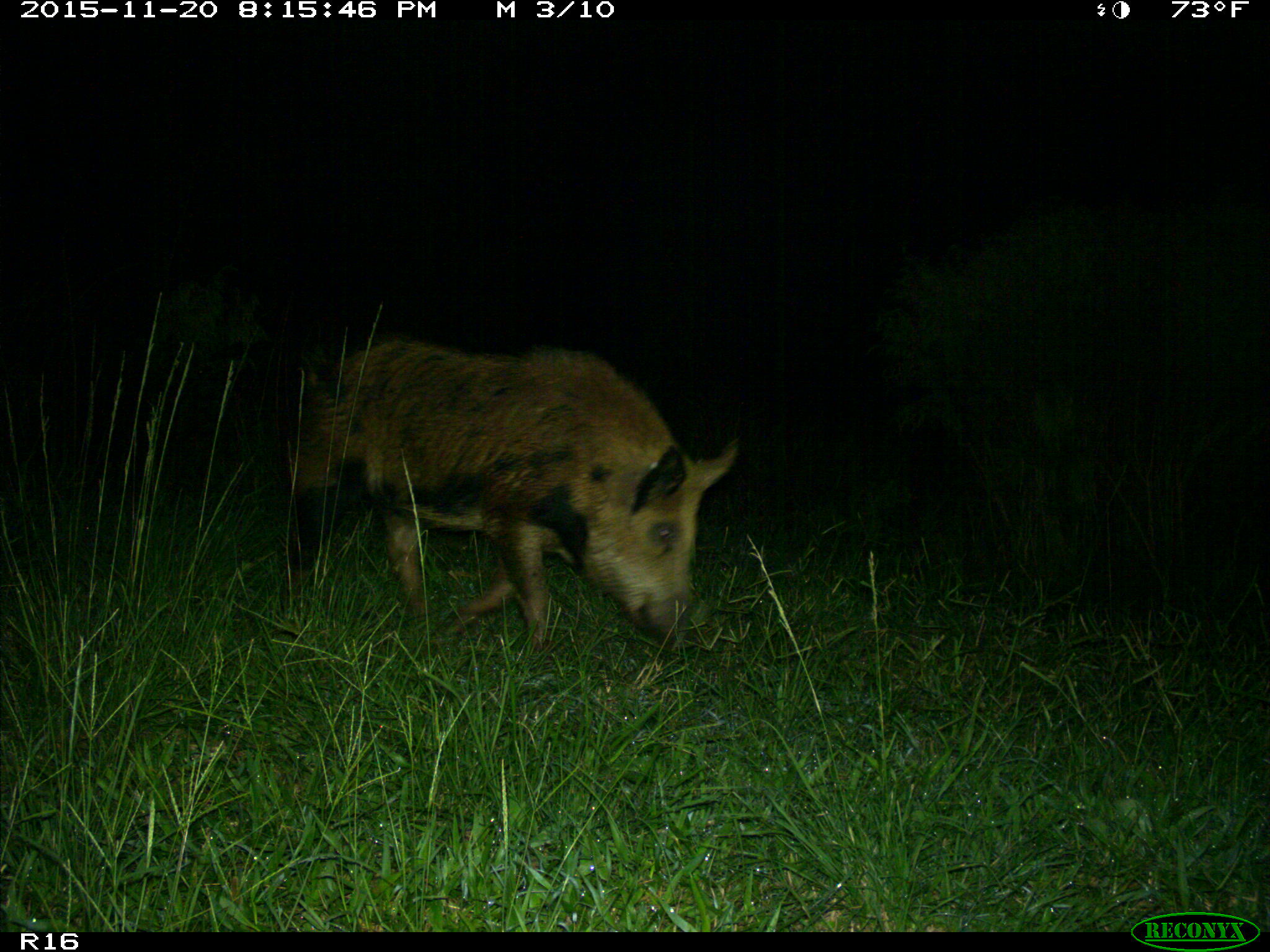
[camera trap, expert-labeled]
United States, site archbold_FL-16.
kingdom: Animalia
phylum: Chordata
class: Mammalia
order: Artiodactyla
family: Suidae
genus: Sus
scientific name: Sus scrofa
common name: wild boar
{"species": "Sus scrofa (wild boar)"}